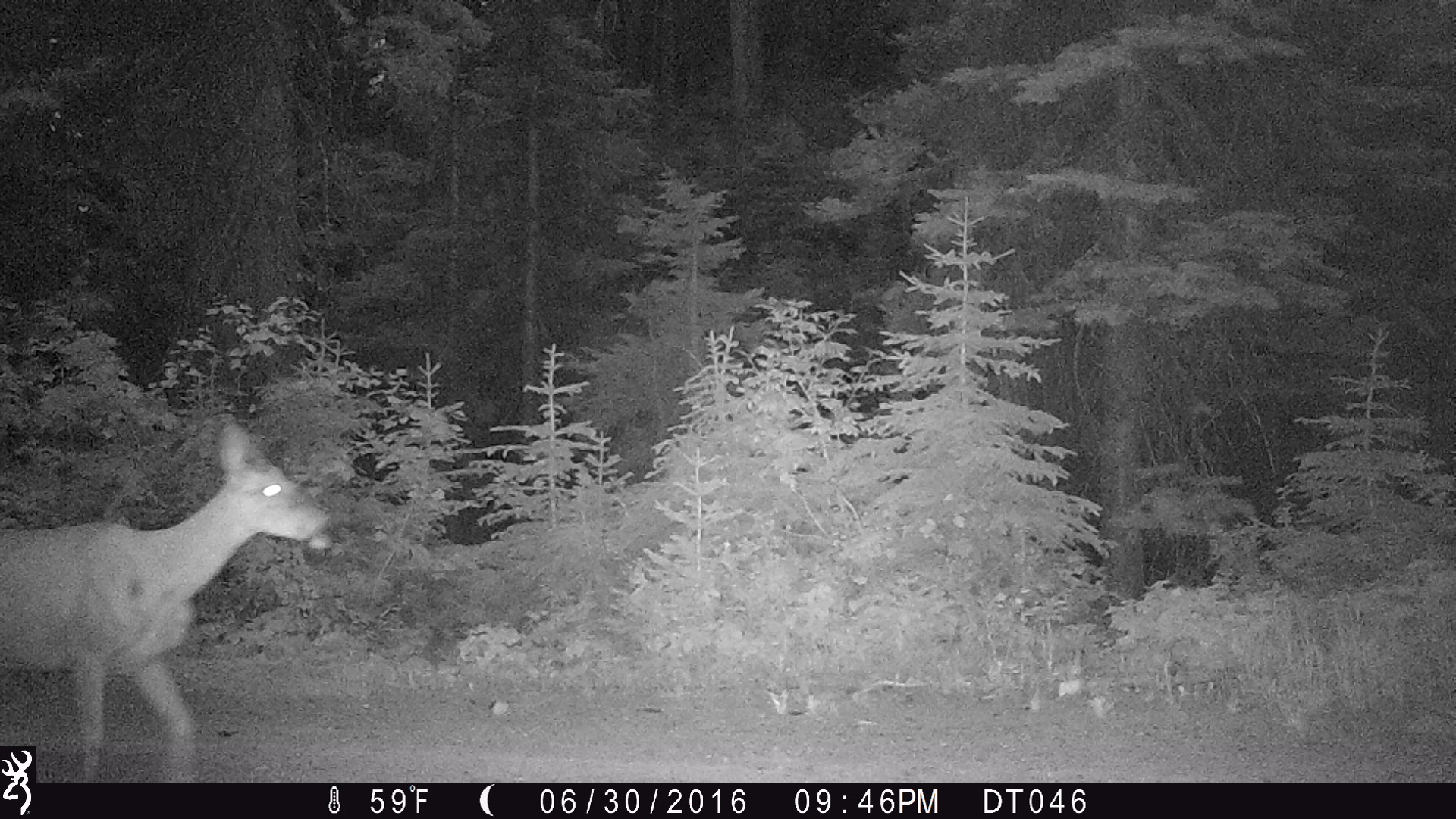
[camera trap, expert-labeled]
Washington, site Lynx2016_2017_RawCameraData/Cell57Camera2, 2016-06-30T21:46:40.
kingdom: Animalia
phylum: Chordata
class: Mammalia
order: Artiodactyla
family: Cervidae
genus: Odocoileus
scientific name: Odocoileus hemionus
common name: mule deer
Odocoileus hemionus (mule deer). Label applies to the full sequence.